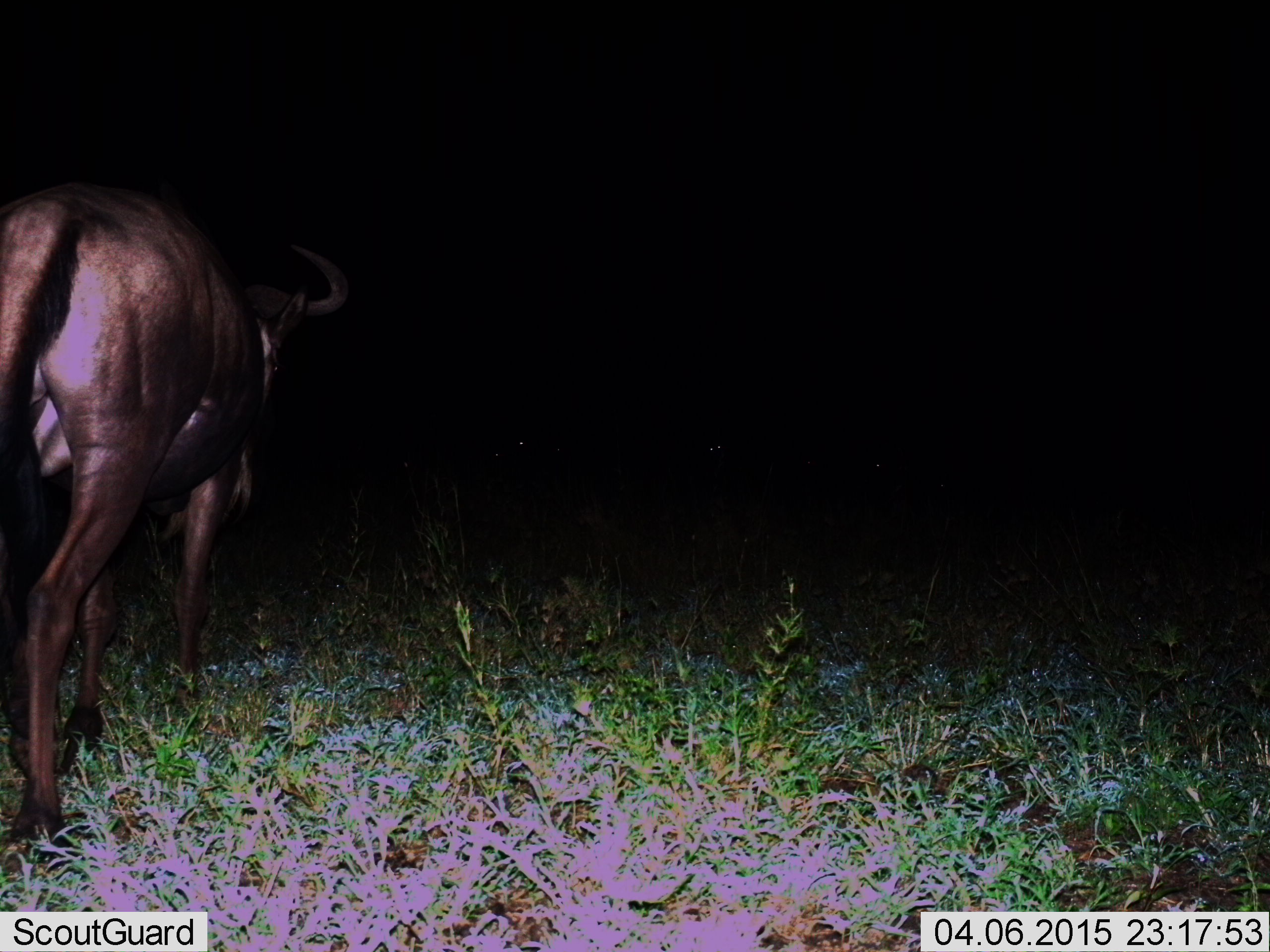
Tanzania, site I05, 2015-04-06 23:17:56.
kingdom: Animalia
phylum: Chordata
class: Mammalia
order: Artiodactyla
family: Bovidae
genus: Connochaetes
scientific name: Connochaetes taurinus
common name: blue wildebeest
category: wildebeest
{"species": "wildebeest (blue wildebeest) (Connochaetes taurinus)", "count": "1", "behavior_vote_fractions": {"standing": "10%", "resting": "0%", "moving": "100%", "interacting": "0%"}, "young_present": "0%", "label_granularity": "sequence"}